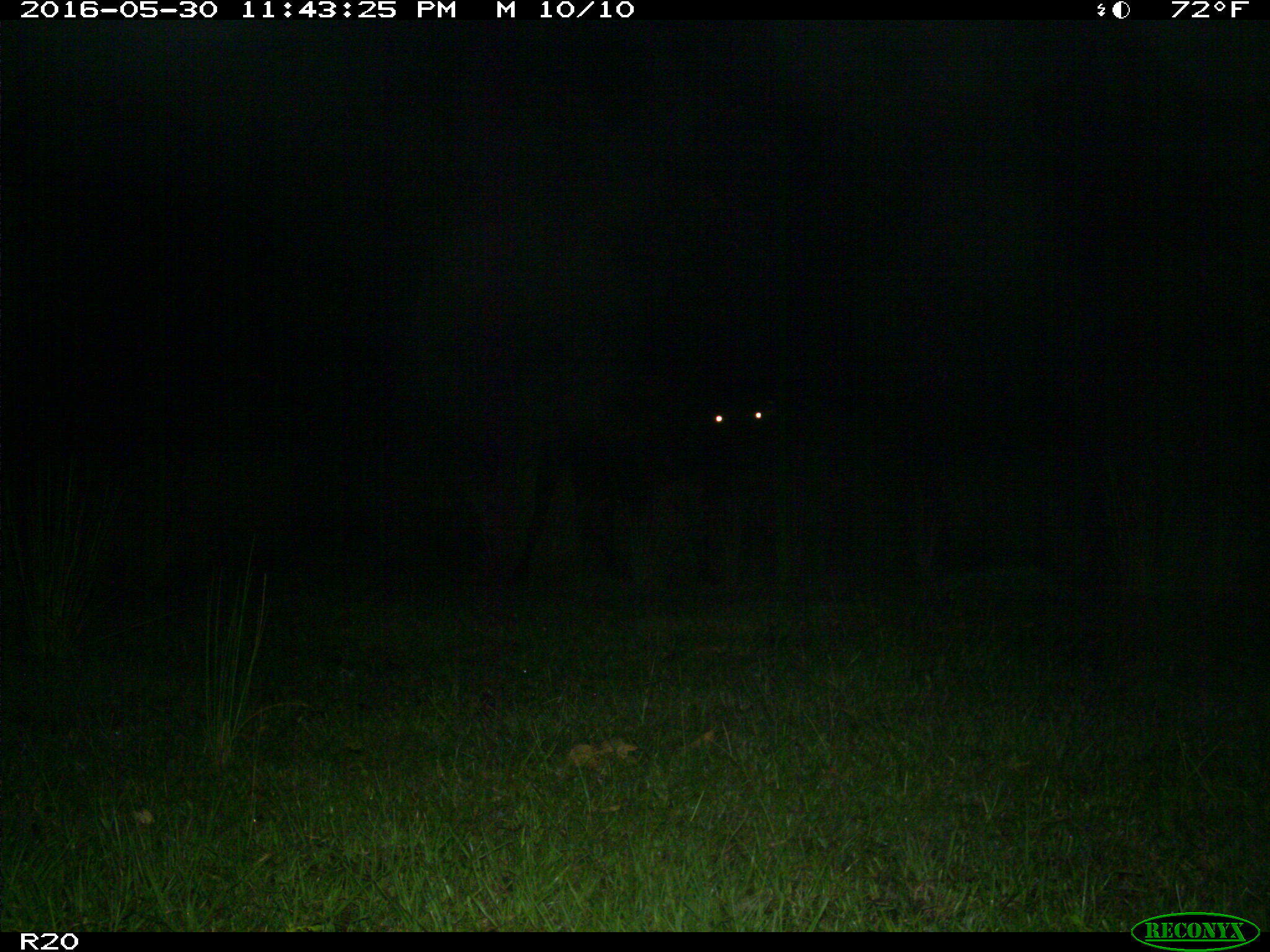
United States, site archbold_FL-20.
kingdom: Animalia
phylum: Chordata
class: Mammalia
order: Artiodactyla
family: Bovidae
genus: Bos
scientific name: Bos taurus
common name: domestic cow